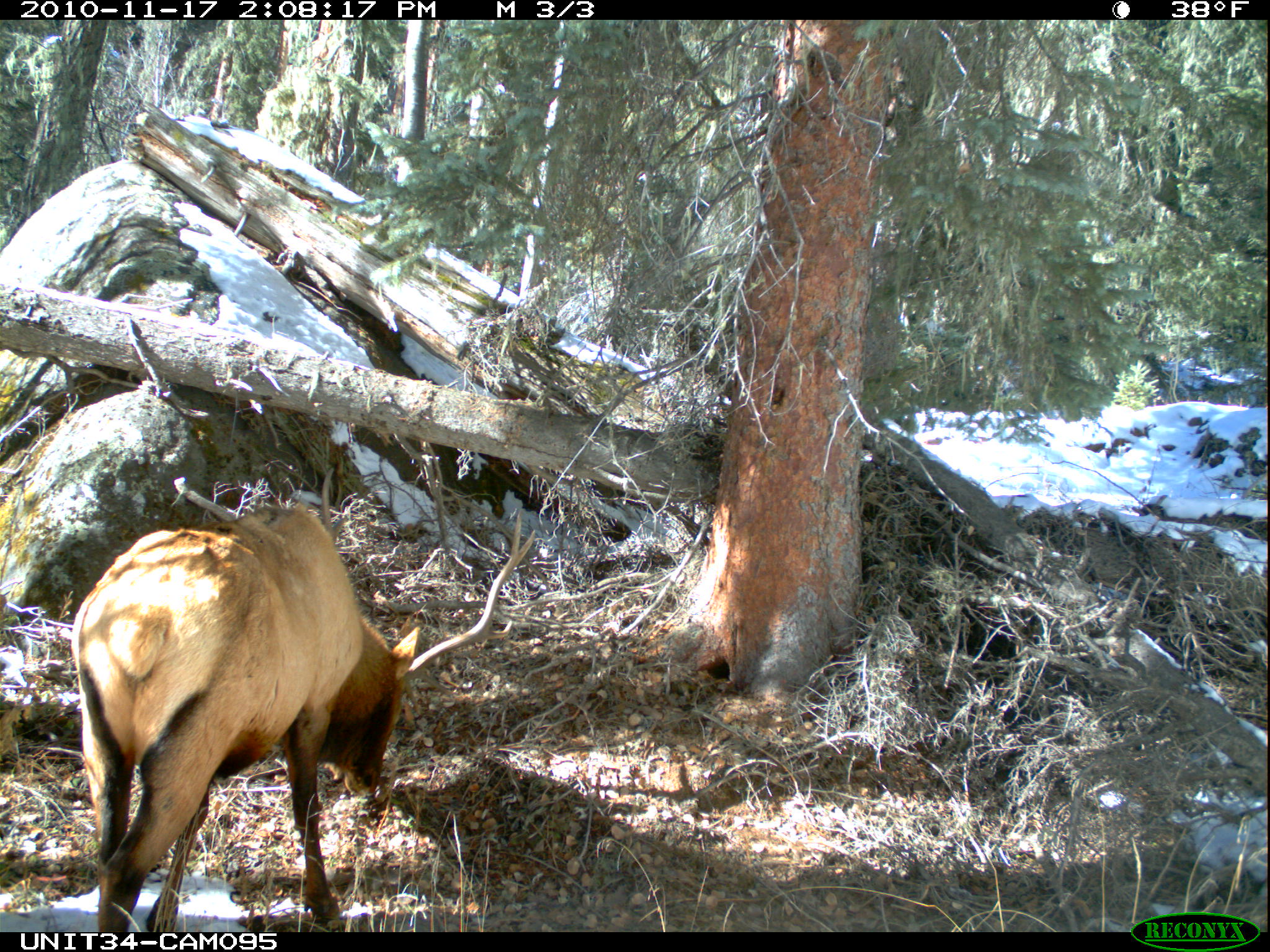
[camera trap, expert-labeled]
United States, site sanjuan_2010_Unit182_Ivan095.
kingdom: Animalia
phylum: Chordata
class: Mammalia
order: Artiodactyla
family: Cervidae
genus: Cervus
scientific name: Cervus elaphus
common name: red deer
Cervus elaphus (red deer).